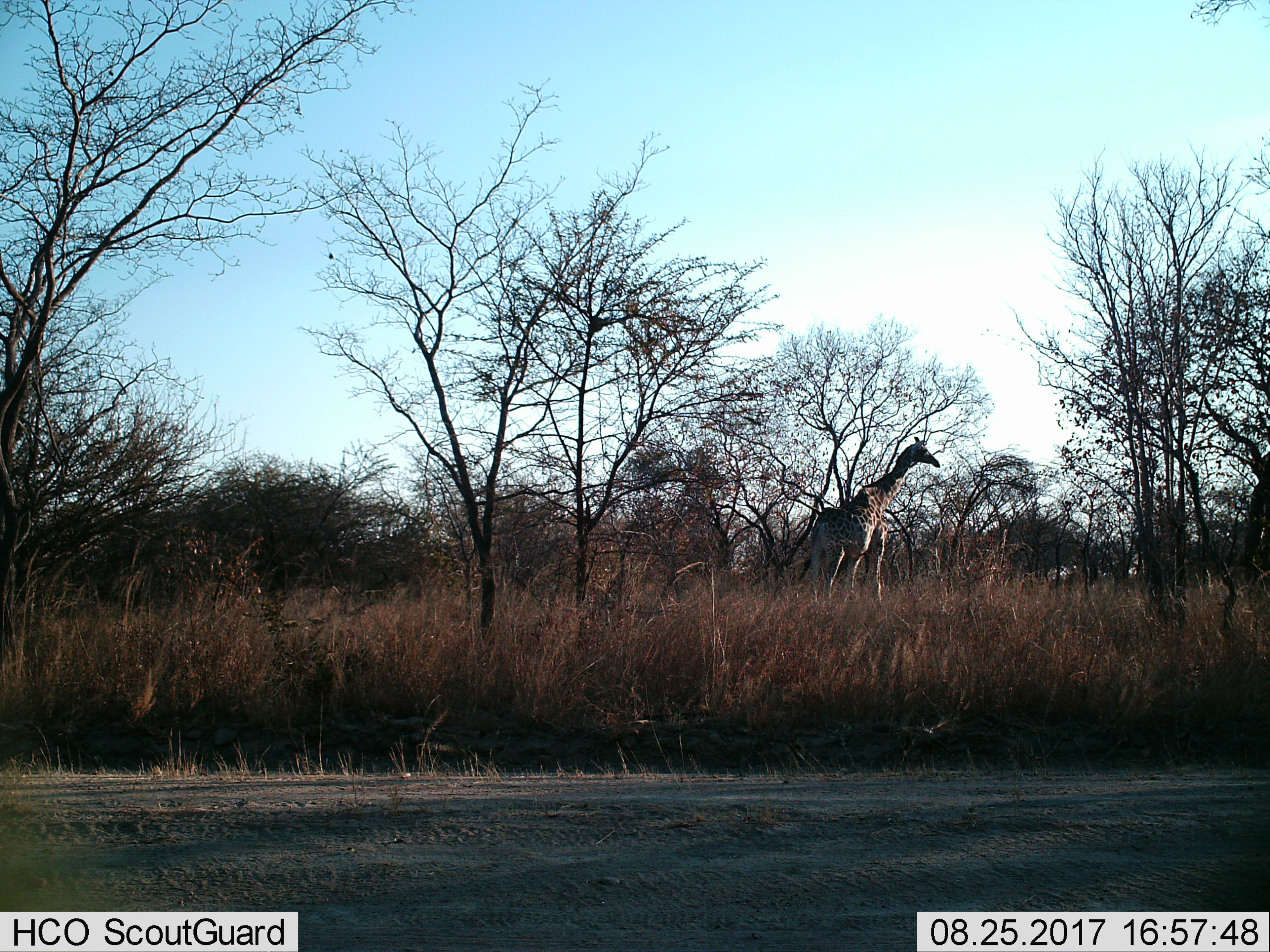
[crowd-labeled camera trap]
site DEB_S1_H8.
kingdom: Animalia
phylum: Chordata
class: Mammalia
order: Artiodactyla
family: Giraffidae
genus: Giraffa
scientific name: Giraffa camelopardalis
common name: giraffe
Giraffe (Giraffa camelopardalis), count 1. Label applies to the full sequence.